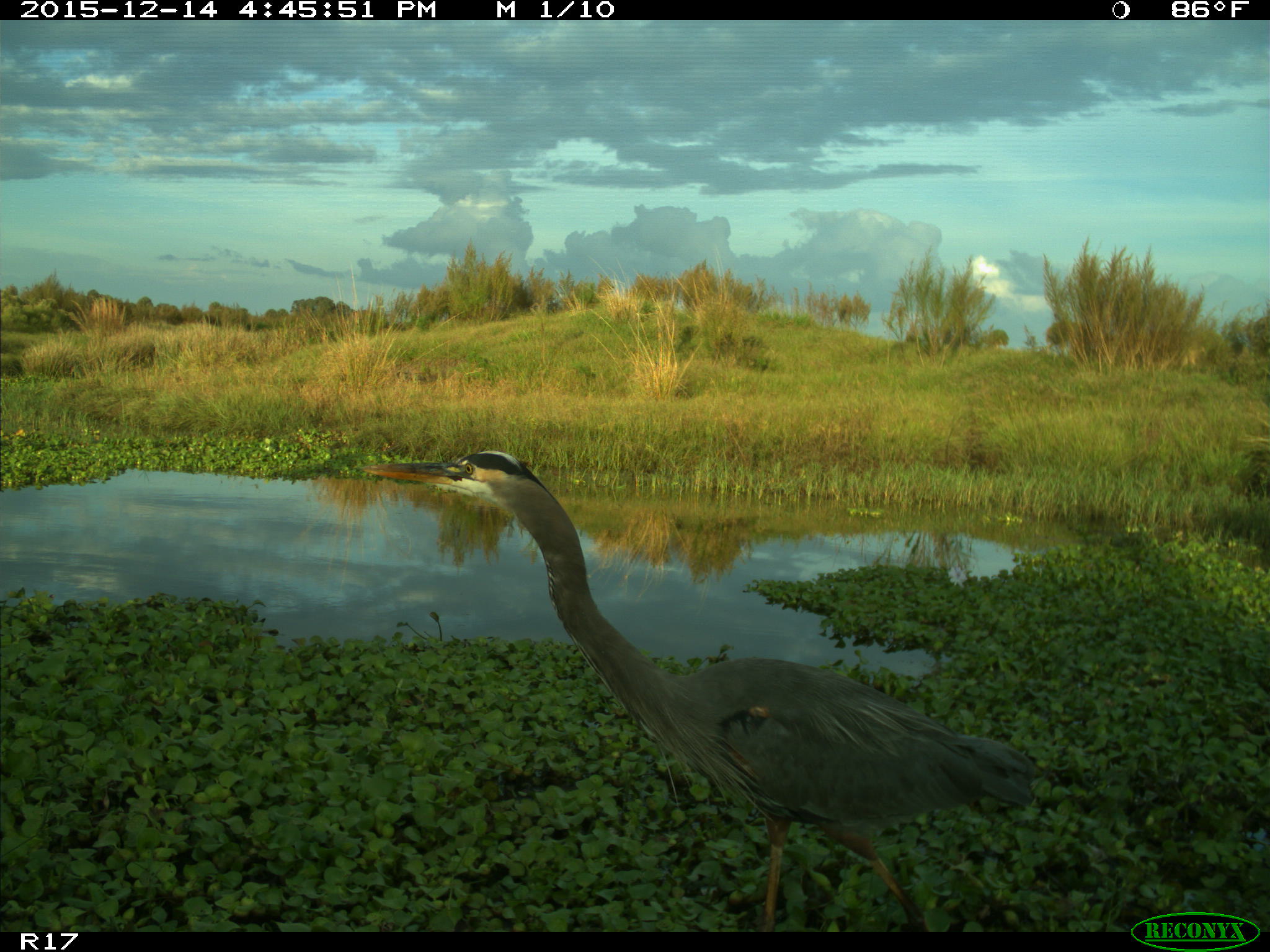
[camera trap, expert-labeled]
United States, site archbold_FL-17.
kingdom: Animalia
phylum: Chordata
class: Aves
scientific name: Aves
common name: birds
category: unidentified bird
Unidentified bird (birds) (Aves).